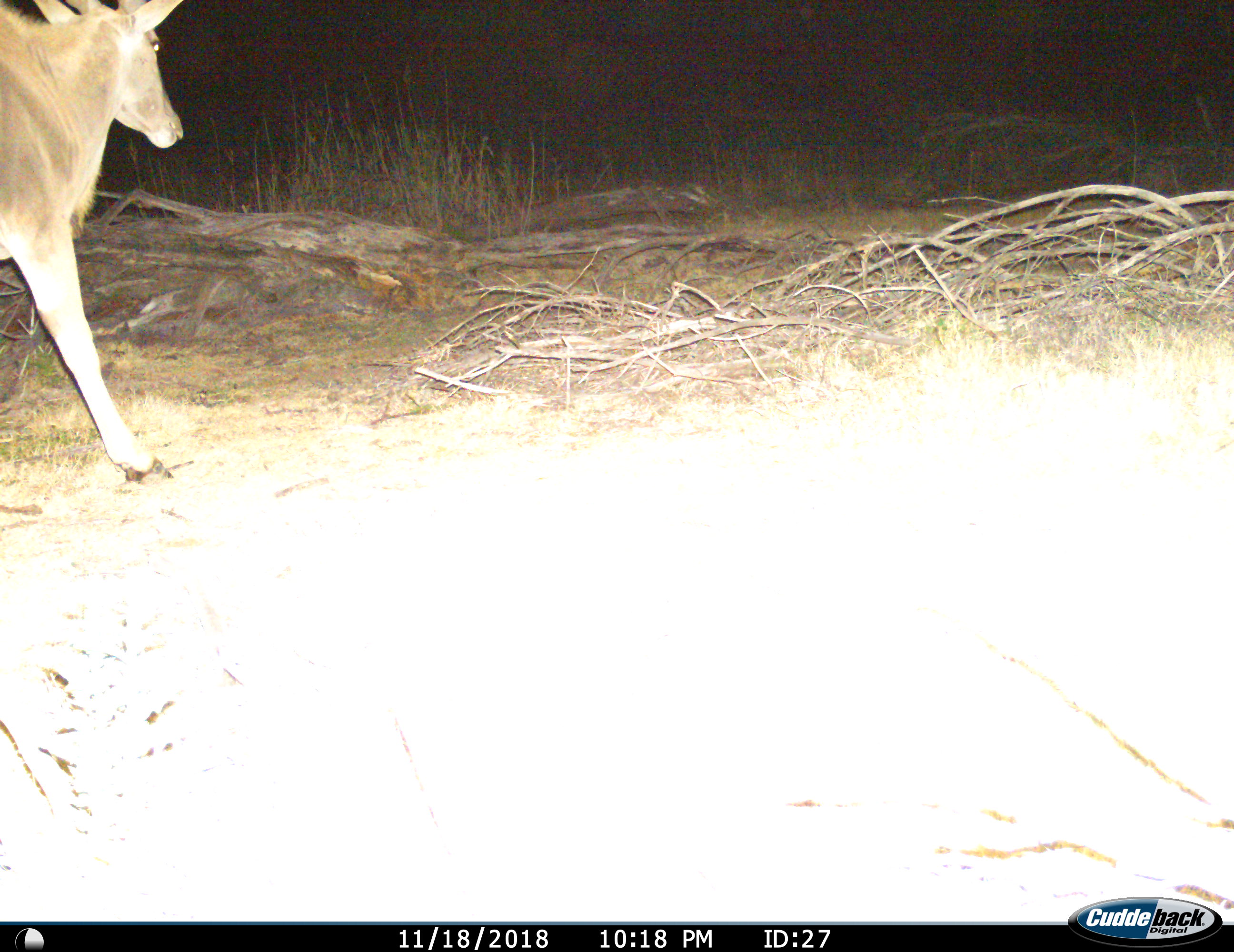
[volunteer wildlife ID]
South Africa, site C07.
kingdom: Animalia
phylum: Chordata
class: Mammalia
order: Artiodactyla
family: Bovidae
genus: Tragelaphus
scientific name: Tragelaphus oryx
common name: eland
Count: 1.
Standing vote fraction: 0%.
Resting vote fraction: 0%.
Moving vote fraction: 100%.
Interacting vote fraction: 0%.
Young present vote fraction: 0%.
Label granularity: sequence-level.